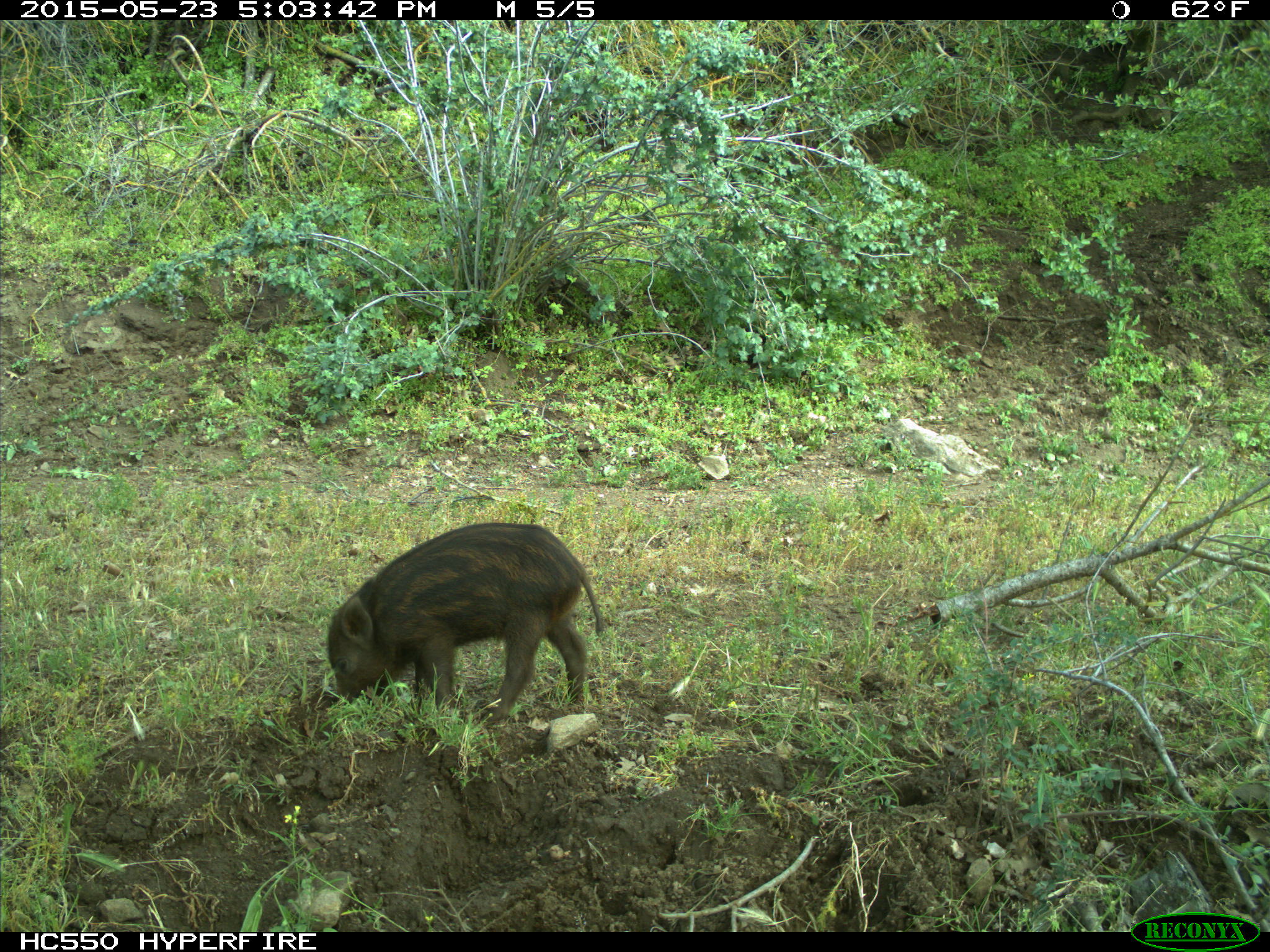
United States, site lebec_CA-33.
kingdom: Animalia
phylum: Chordata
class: Mammalia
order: Artiodactyla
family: Suidae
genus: Sus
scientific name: Sus scrofa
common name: wild boar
Sus scrofa (wild boar).